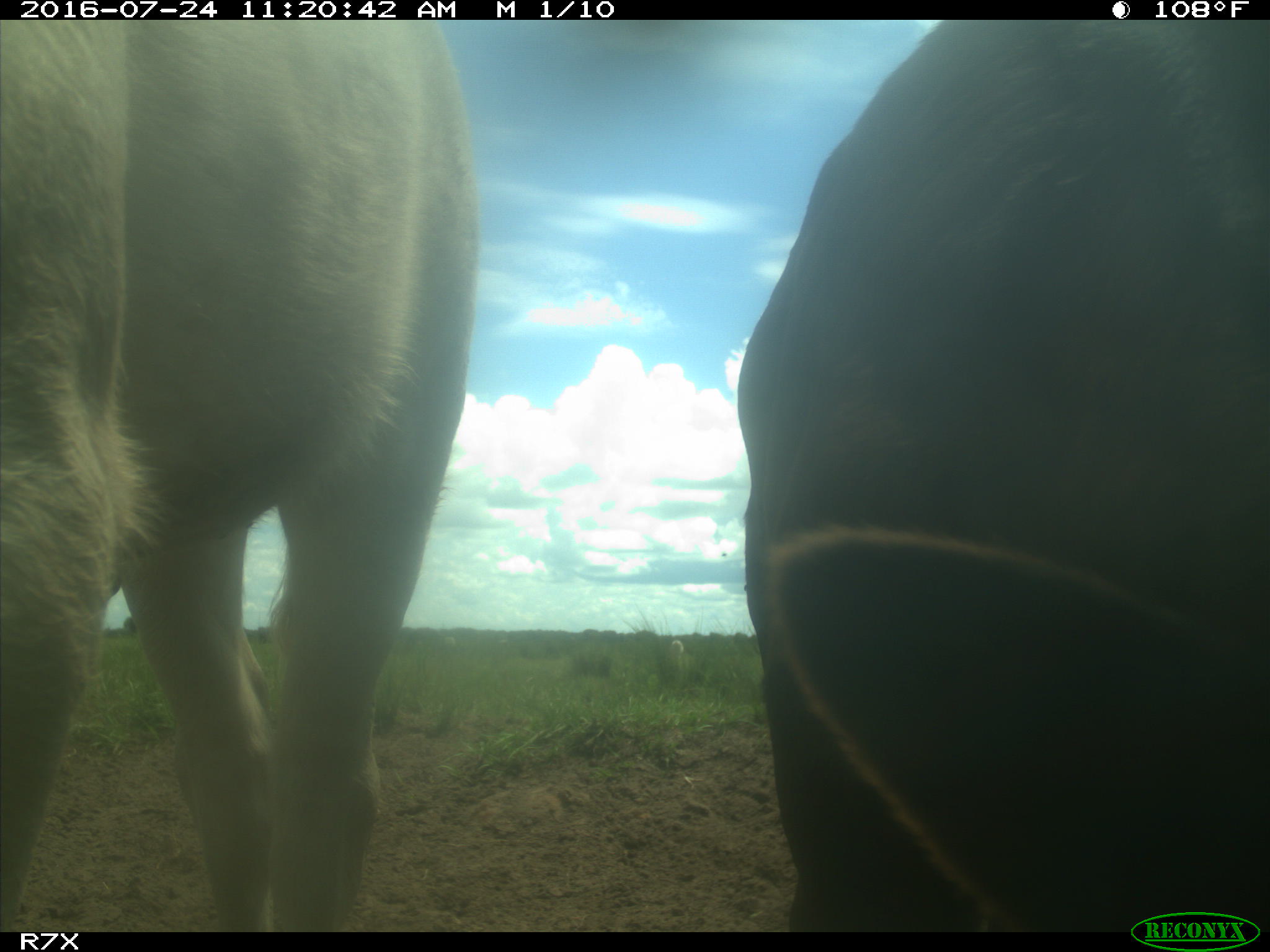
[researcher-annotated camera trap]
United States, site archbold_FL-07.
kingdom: Animalia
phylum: Chordata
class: Mammalia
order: Artiodactyla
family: Bovidae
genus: Bos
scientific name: Bos taurus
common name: domestic cow